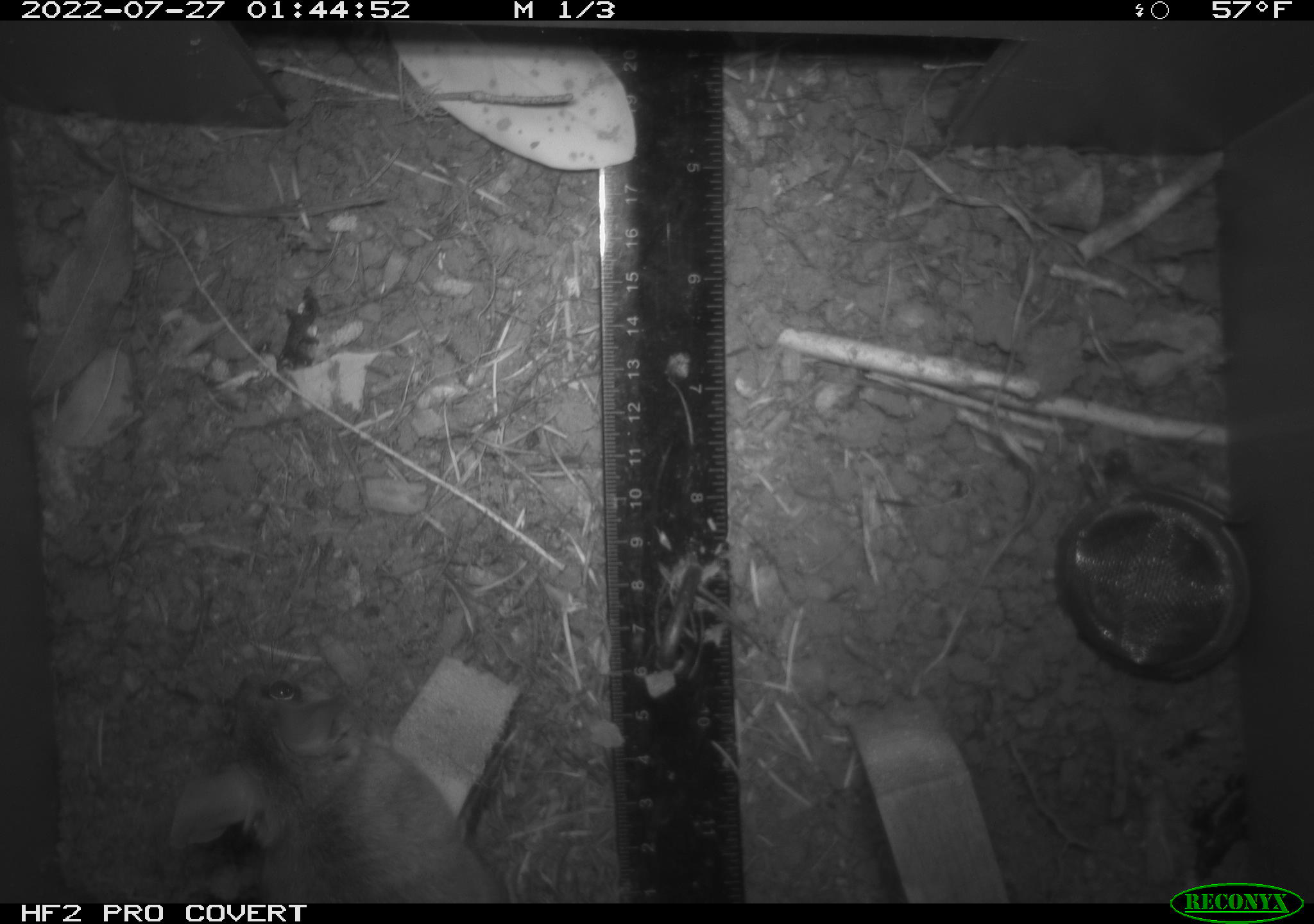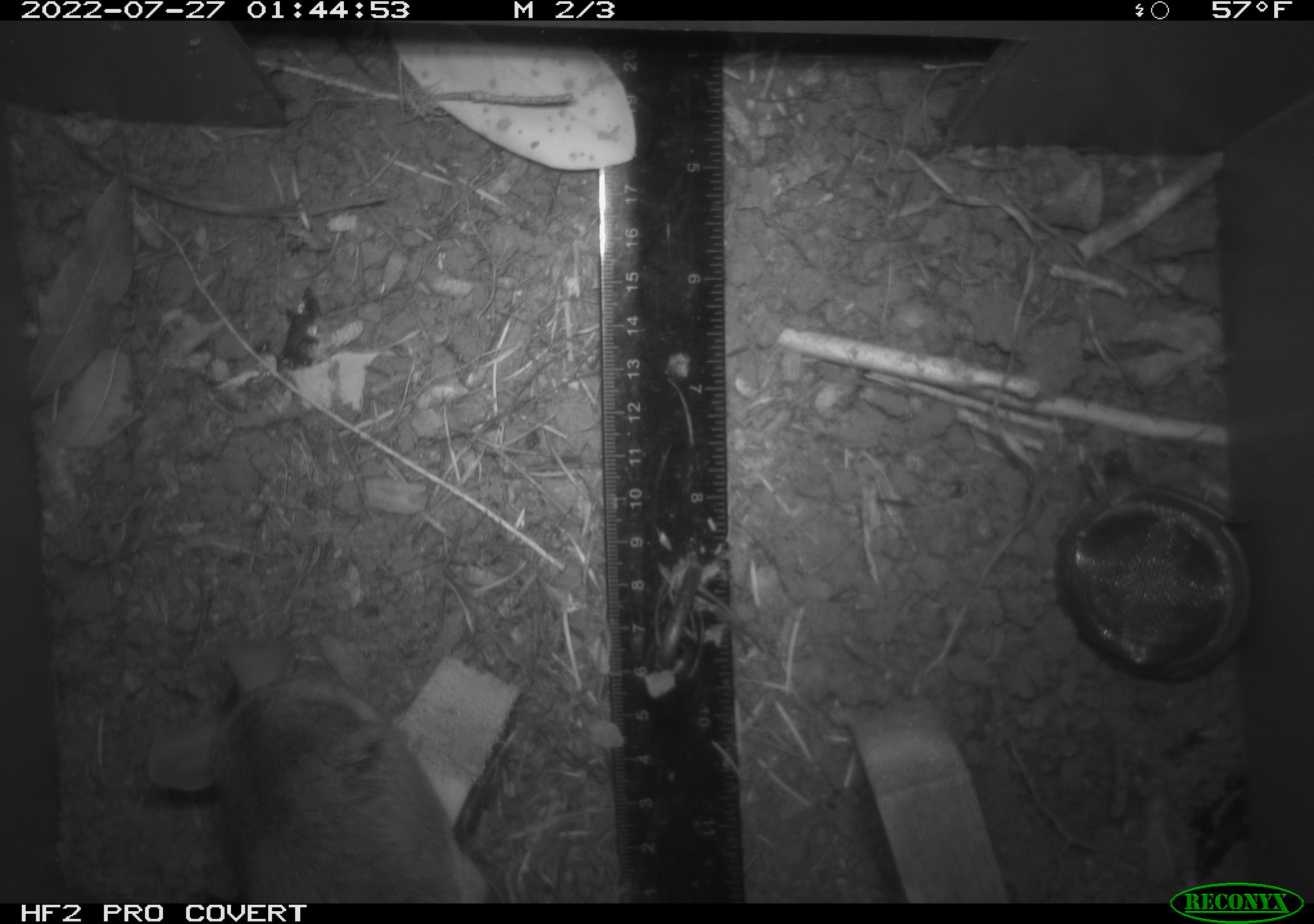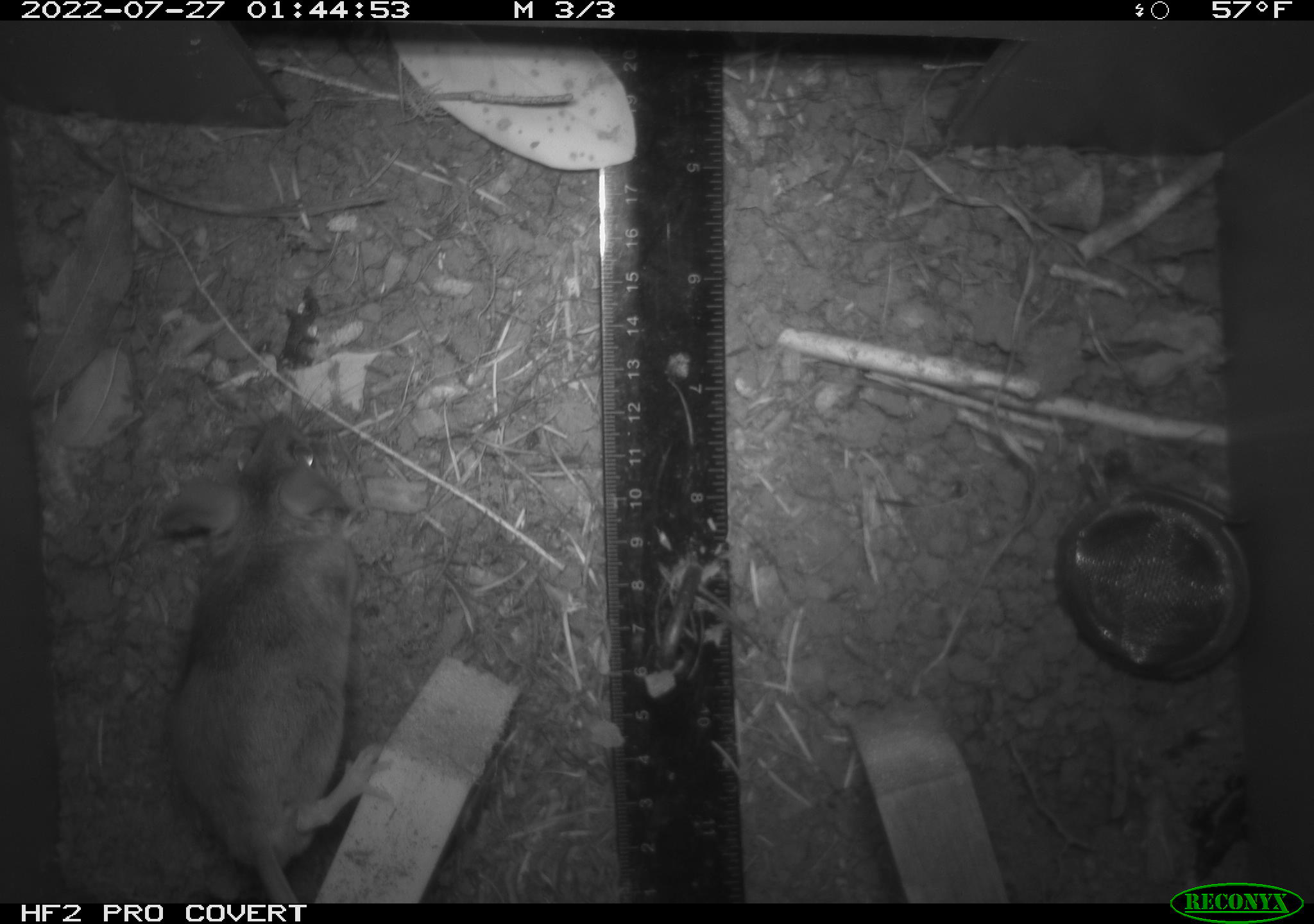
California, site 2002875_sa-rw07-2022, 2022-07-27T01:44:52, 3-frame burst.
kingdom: Animalia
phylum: Chordata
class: Mammalia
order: Rodentia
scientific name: Rodentia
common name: mouse species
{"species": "mouse species (Rodentia)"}